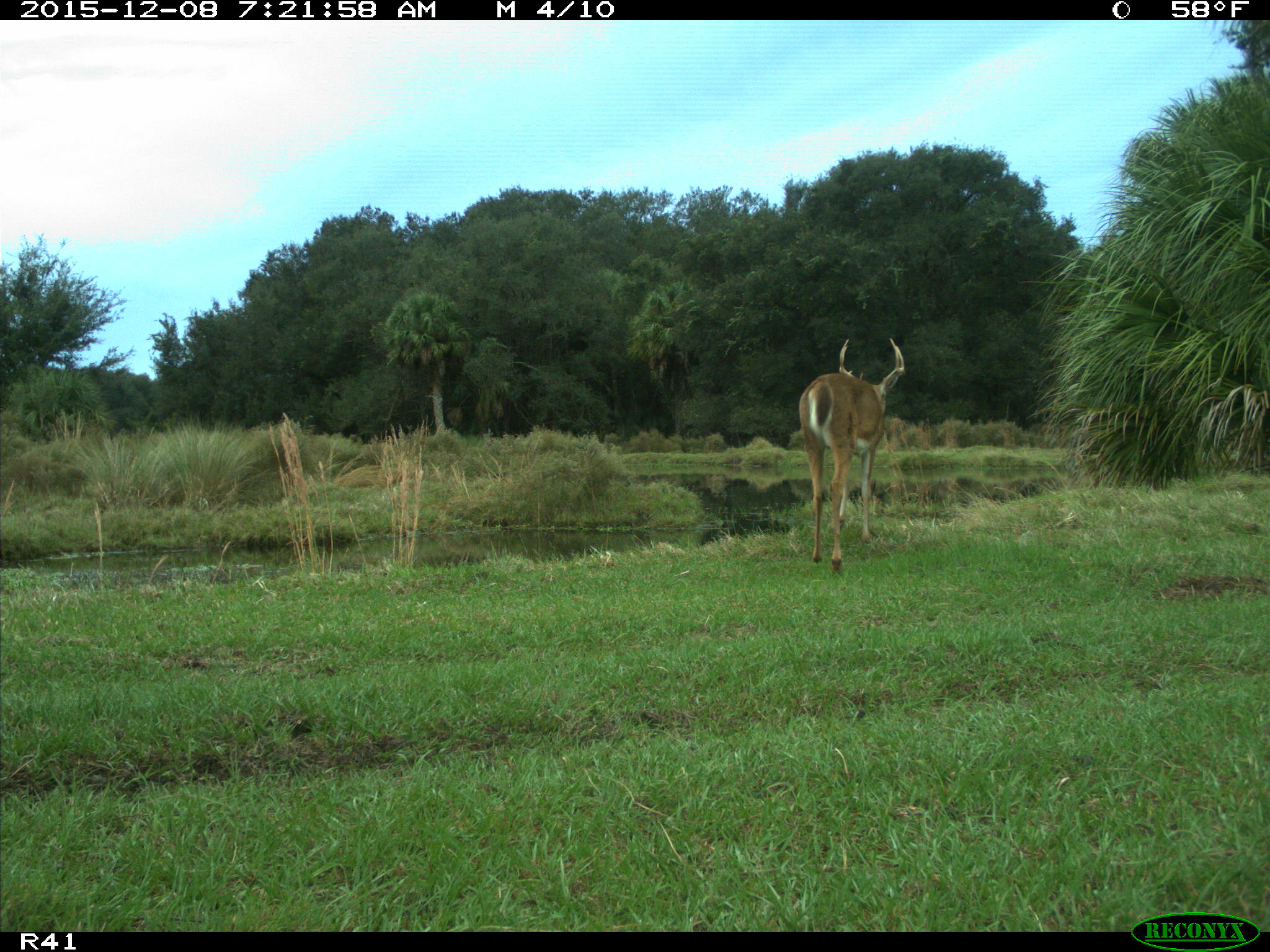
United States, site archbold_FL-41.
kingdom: Animalia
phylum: Chordata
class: Mammalia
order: Artiodactyla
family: Cervidae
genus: Odocoileus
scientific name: Odocoileus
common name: deer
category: unidentified deer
Unidentified deer (deer) (Odocoileus).